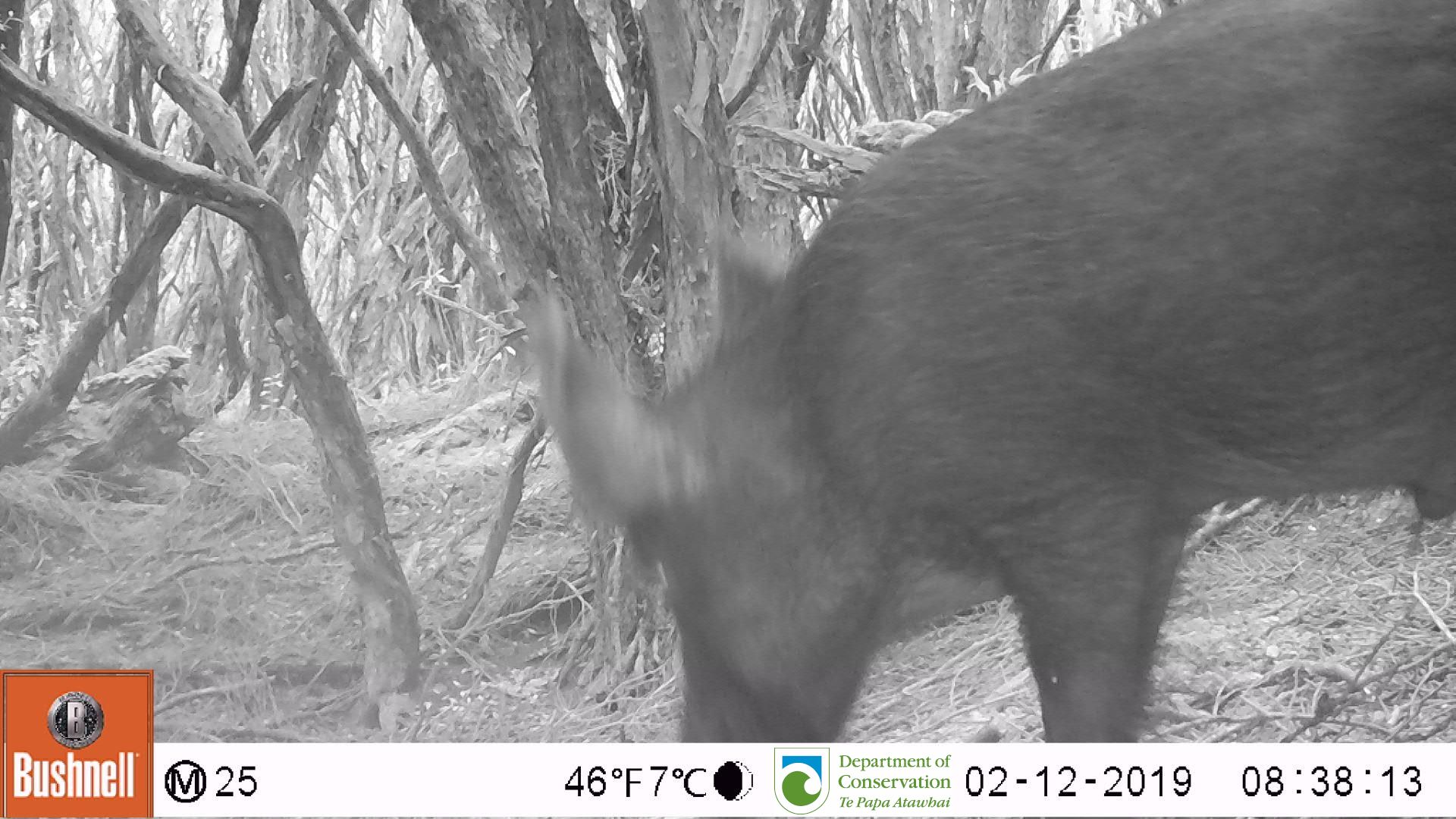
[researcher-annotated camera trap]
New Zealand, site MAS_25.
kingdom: Animalia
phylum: Chordata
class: Mammalia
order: Artiodactyla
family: Suidae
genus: Sus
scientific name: Sus scrofa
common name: pig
Pig (Sus scrofa).